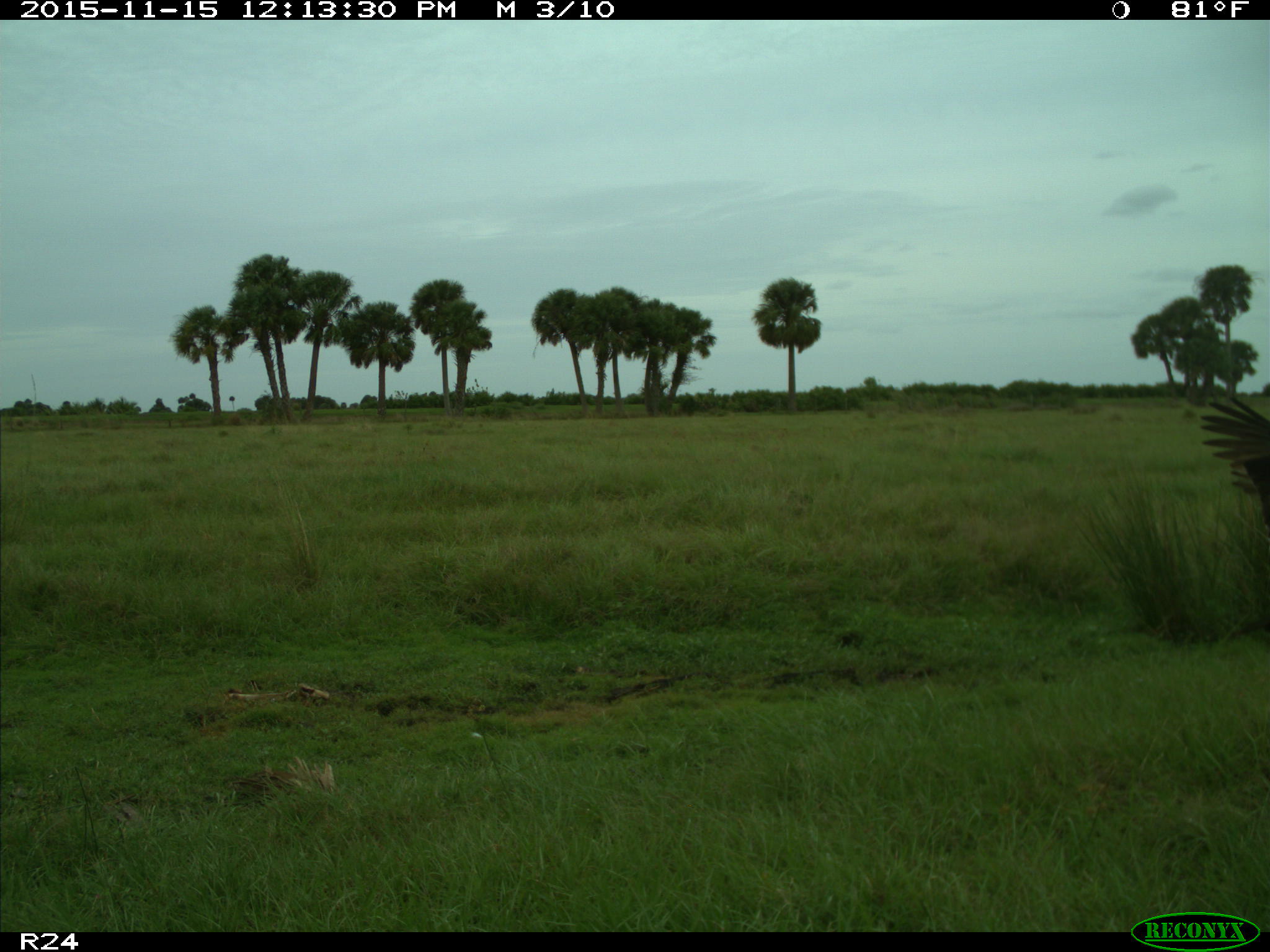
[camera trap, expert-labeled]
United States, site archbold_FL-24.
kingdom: Animalia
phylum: Chordata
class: Aves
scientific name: Aves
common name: birds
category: unidentified bird